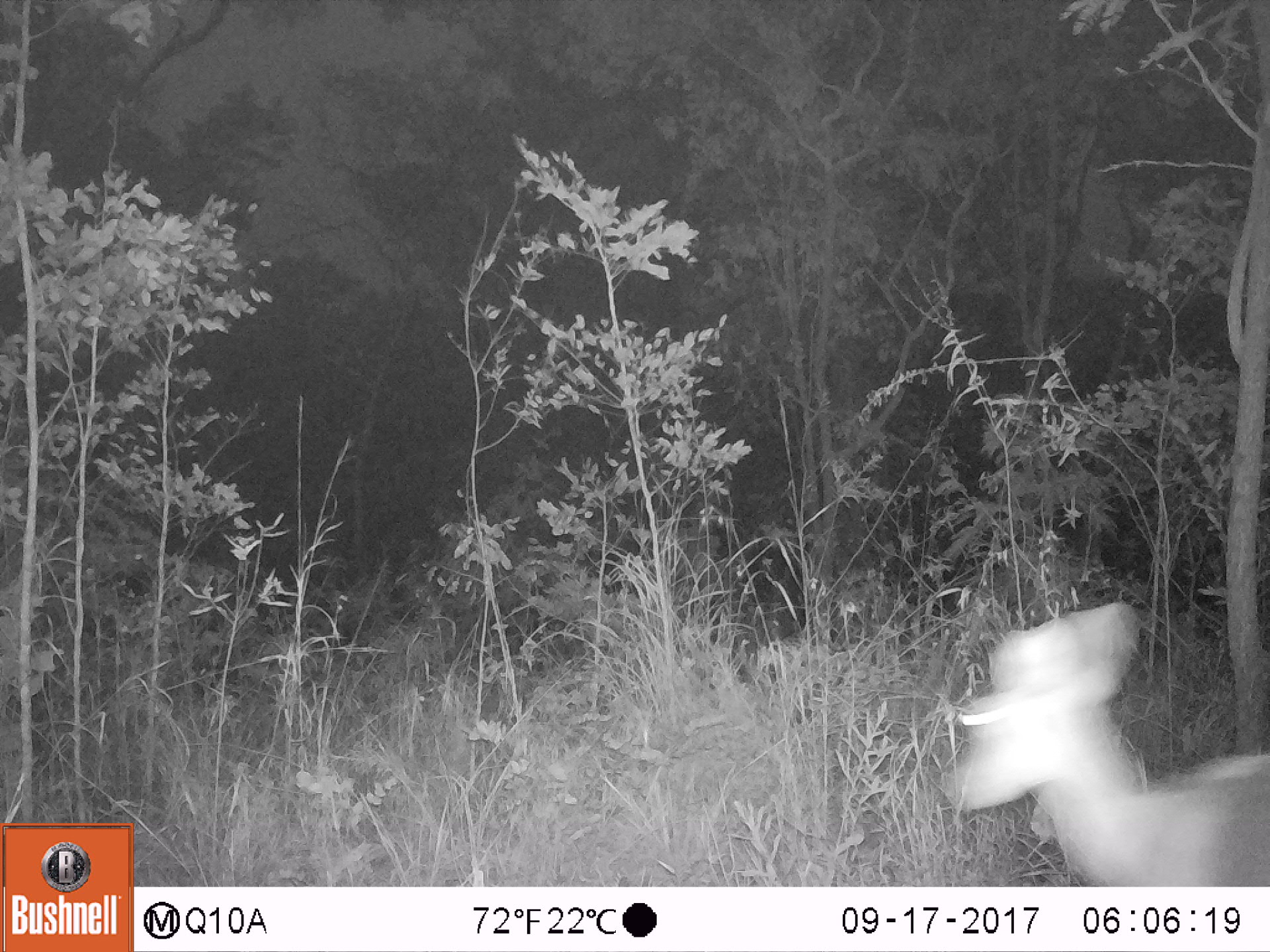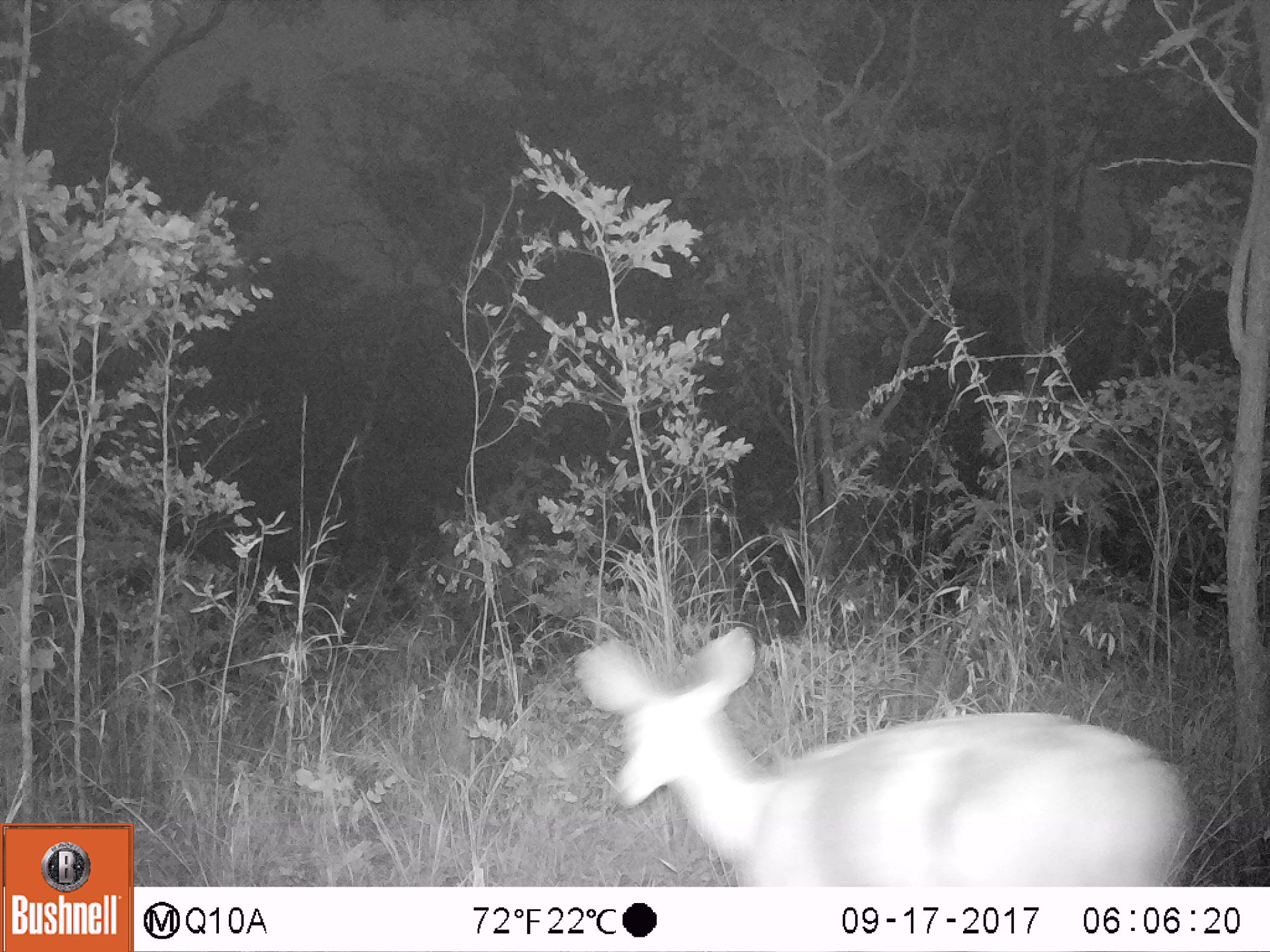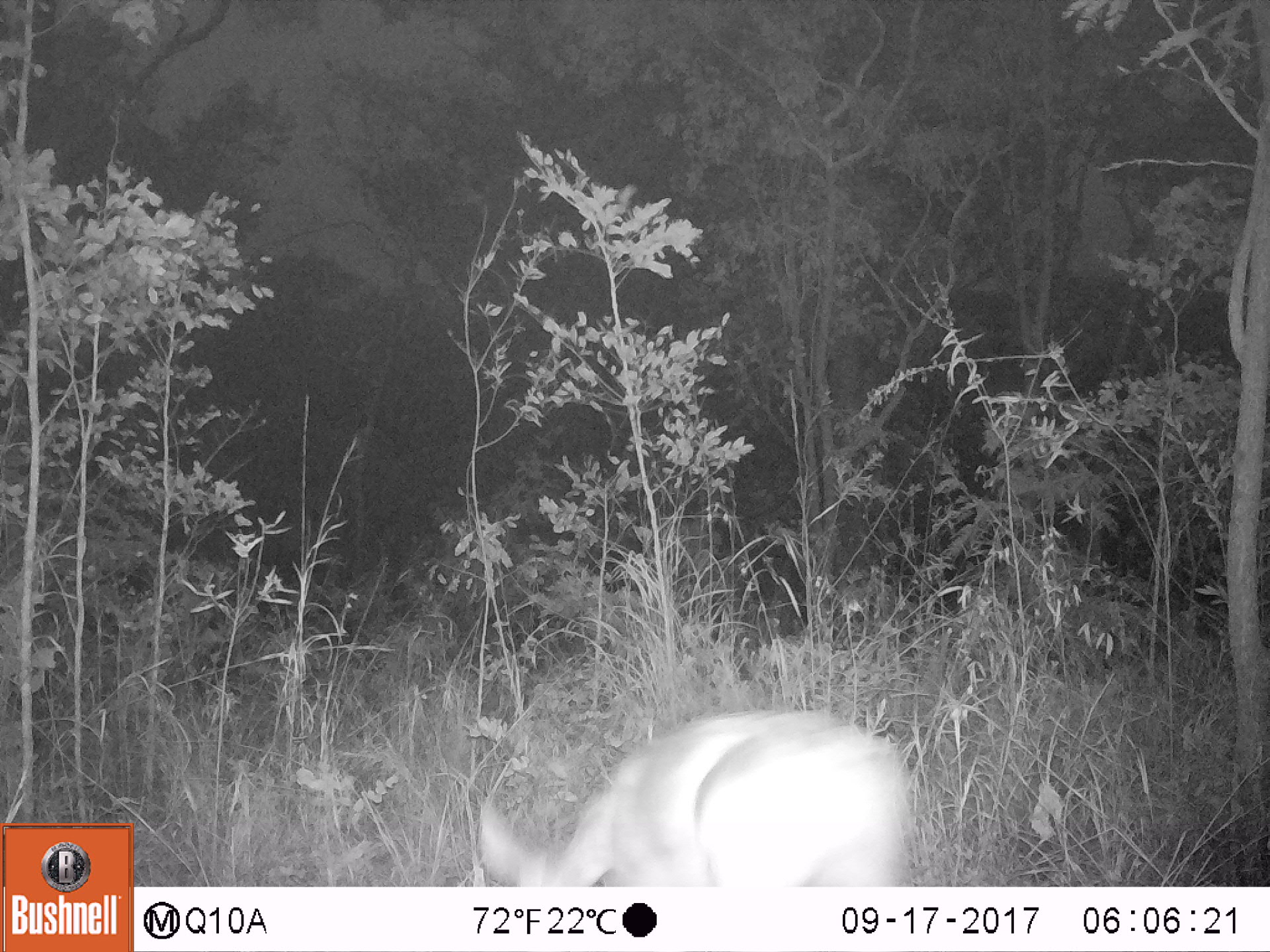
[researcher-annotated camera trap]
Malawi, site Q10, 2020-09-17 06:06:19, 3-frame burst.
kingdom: Animalia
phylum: Chordata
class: Mammalia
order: Artiodactyla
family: Bovidae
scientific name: Antilopinae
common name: small antelope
Small antelope (Antilopinae), count 1.